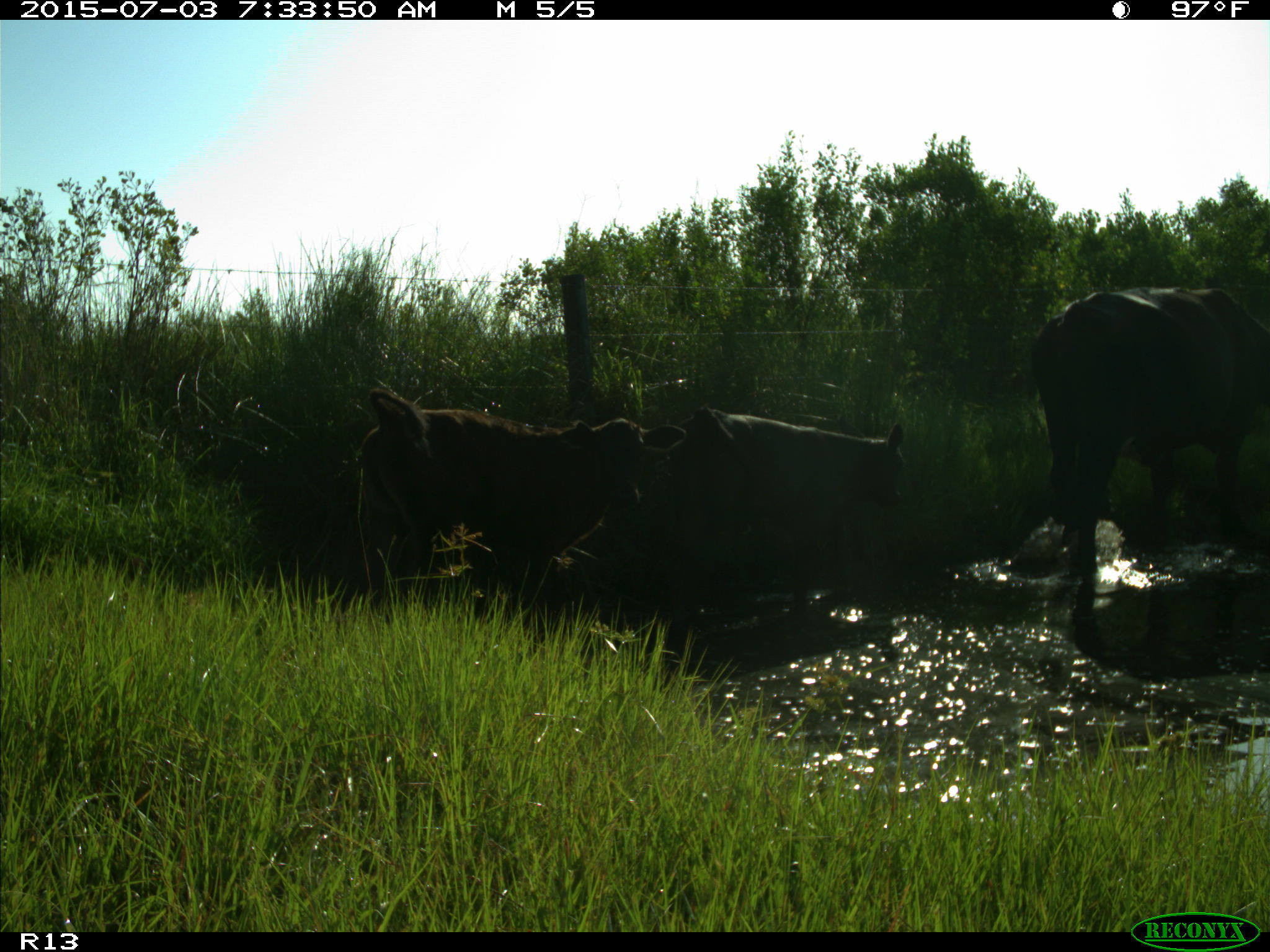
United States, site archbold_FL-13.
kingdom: Animalia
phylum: Chordata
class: Mammalia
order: Artiodactyla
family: Bovidae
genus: Bos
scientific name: Bos taurus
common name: domestic cow